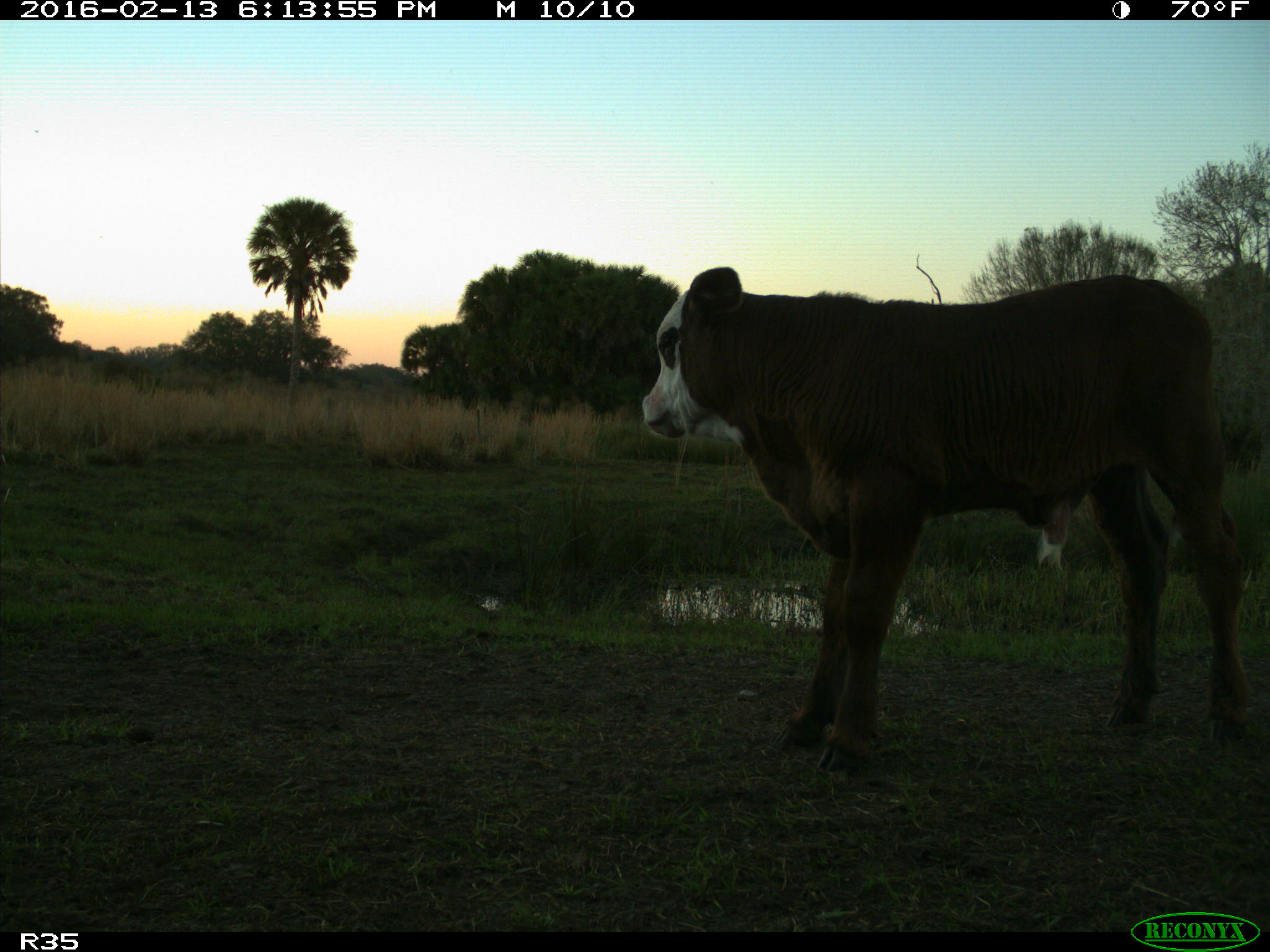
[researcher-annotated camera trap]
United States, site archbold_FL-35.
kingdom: Animalia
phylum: Chordata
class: Mammalia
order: Artiodactyla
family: Bovidae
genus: Bos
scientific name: Bos taurus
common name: domestic cow